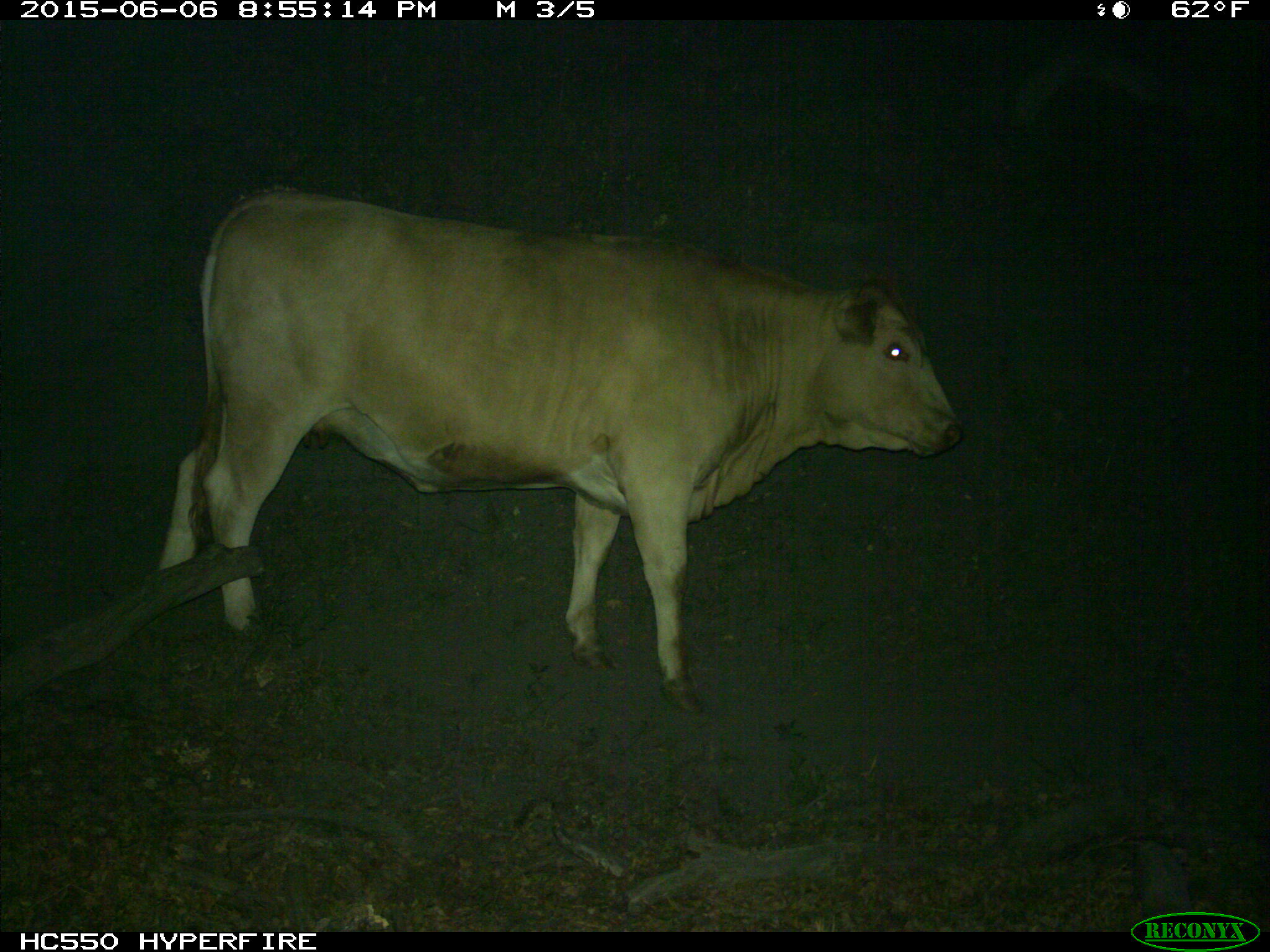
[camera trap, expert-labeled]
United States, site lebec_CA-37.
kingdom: Animalia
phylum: Chordata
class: Mammalia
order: Artiodactyla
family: Bovidae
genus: Bos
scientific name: Bos taurus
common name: domestic cow